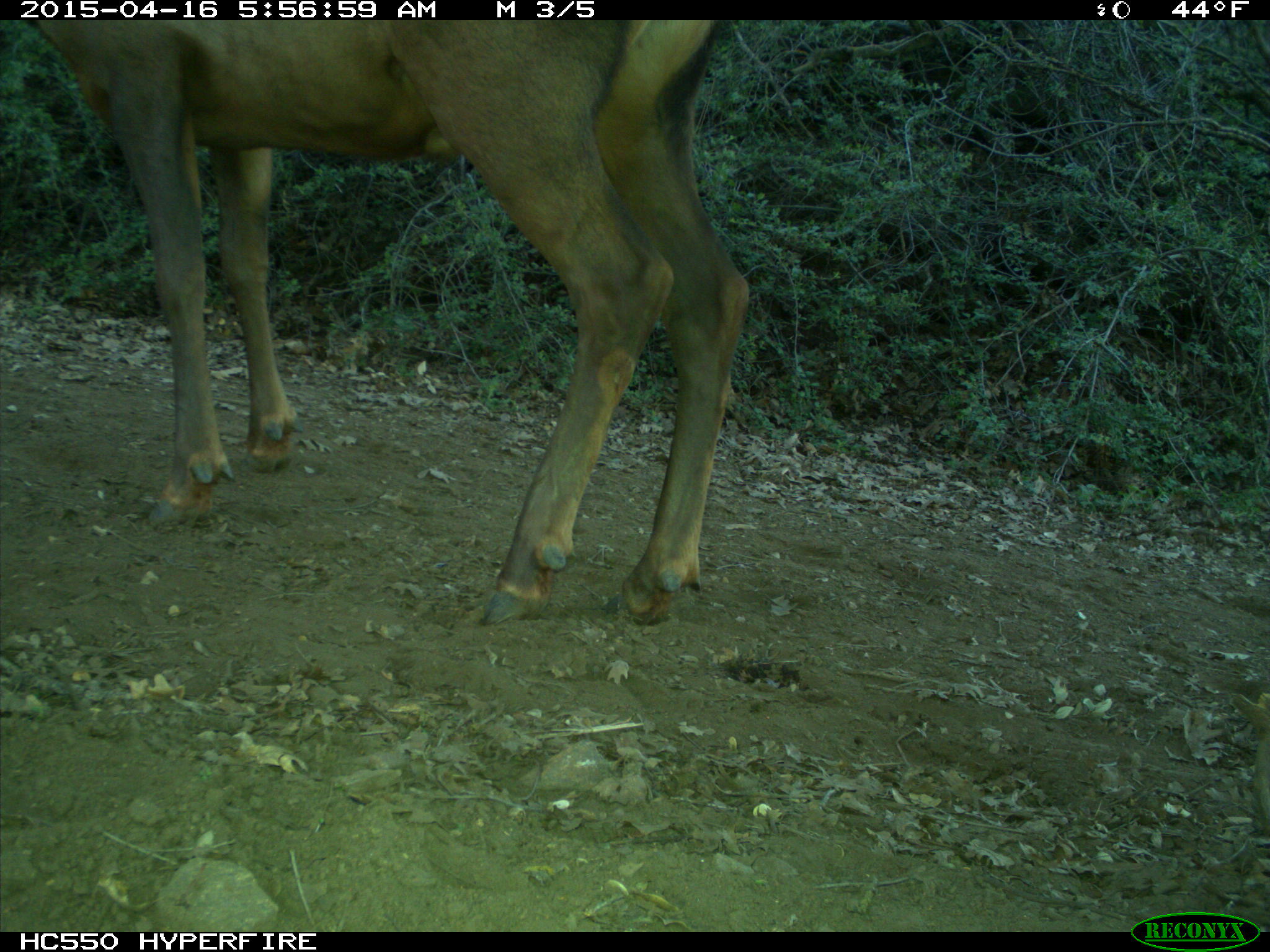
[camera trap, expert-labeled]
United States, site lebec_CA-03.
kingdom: Animalia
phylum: Chordata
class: Mammalia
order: Artiodactyla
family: Cervidae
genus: Cervus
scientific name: Cervus canadensis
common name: elk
Cervus canadensis (elk).